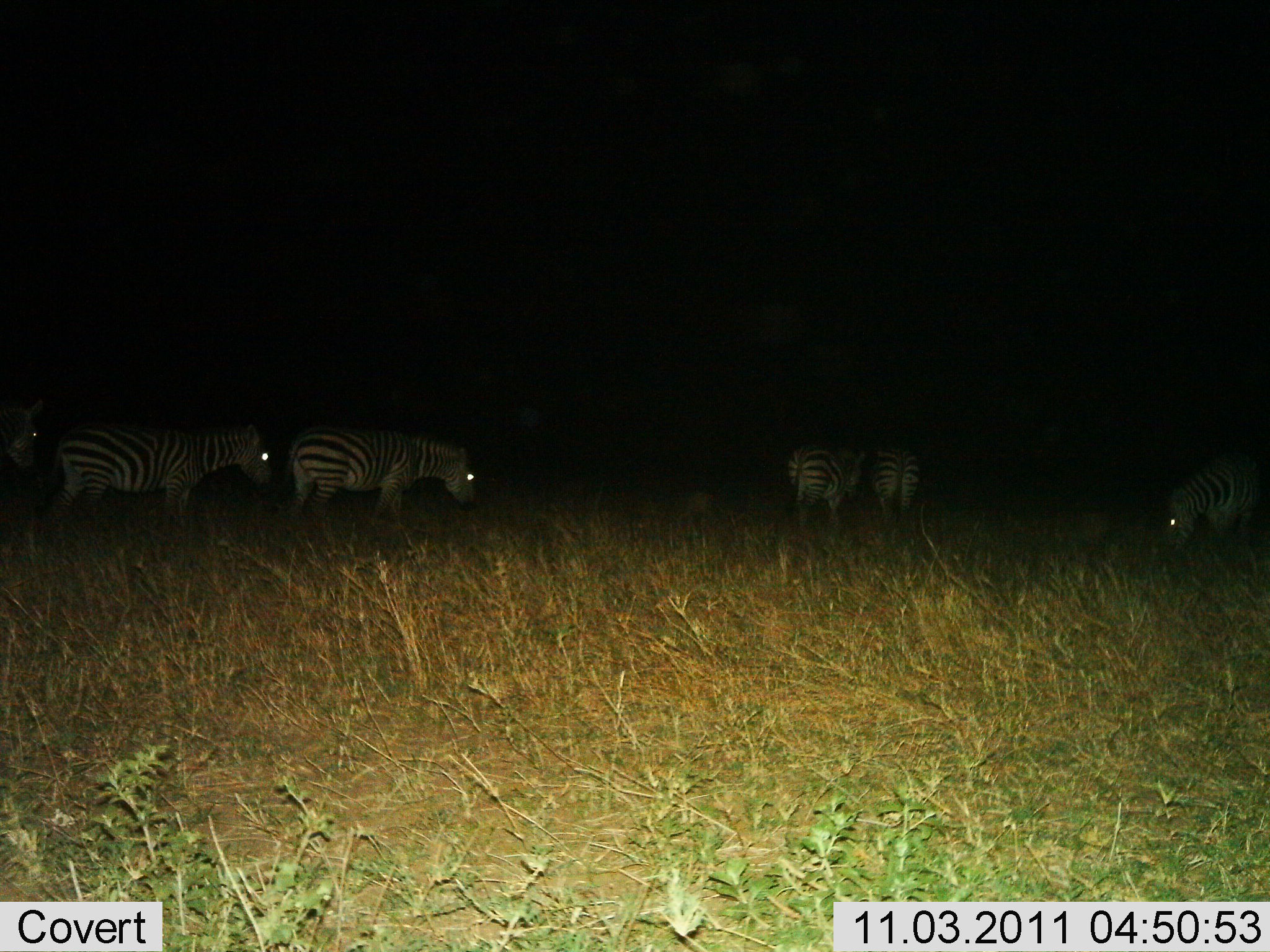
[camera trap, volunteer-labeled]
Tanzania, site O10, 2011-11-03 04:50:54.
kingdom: Animalia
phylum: Chordata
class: Mammalia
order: Perissodactyla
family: Equidae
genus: Equus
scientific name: Equus quagga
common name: plains zebra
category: zebra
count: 6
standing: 50%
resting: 7%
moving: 21%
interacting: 0%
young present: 0%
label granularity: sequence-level